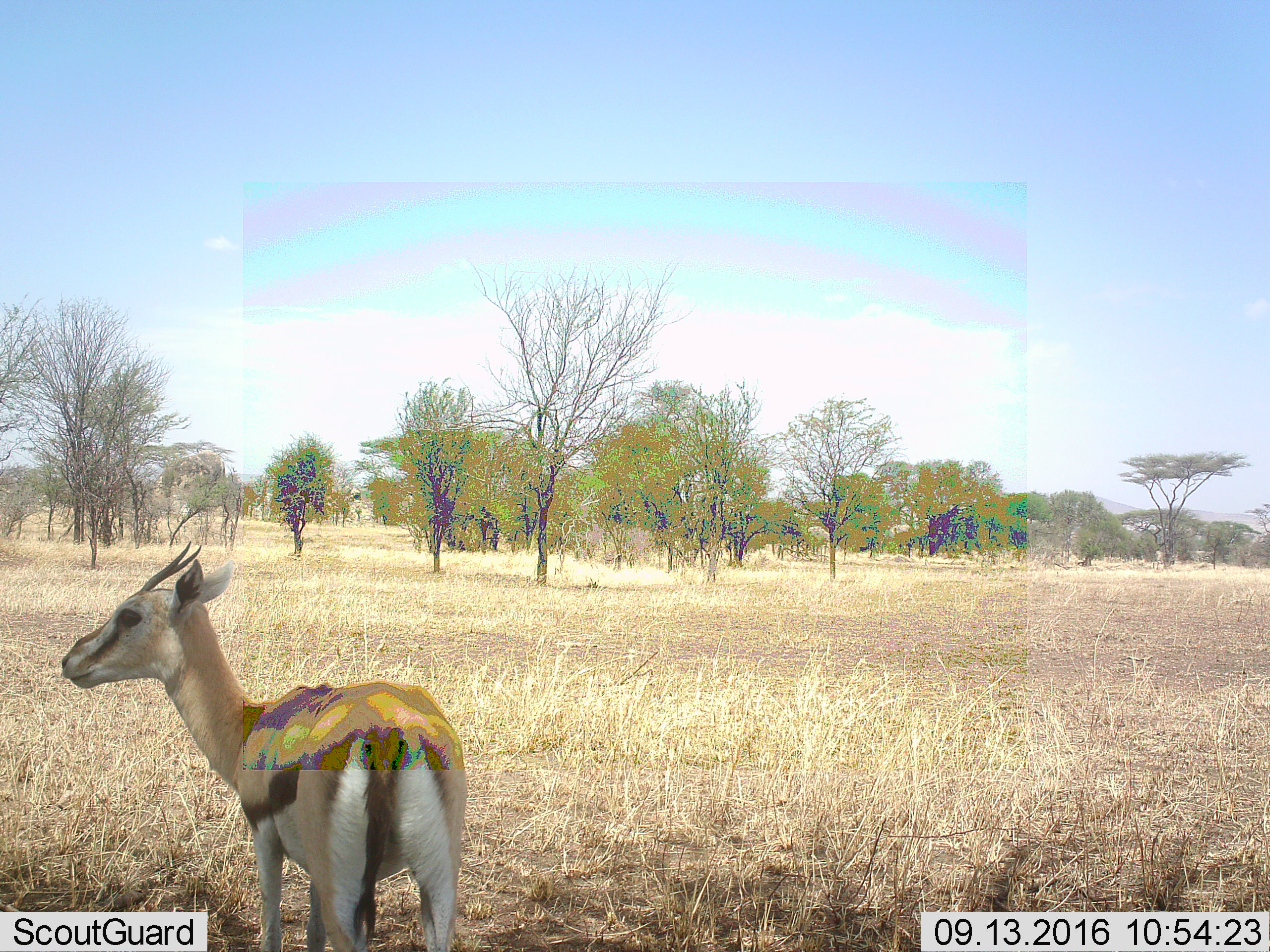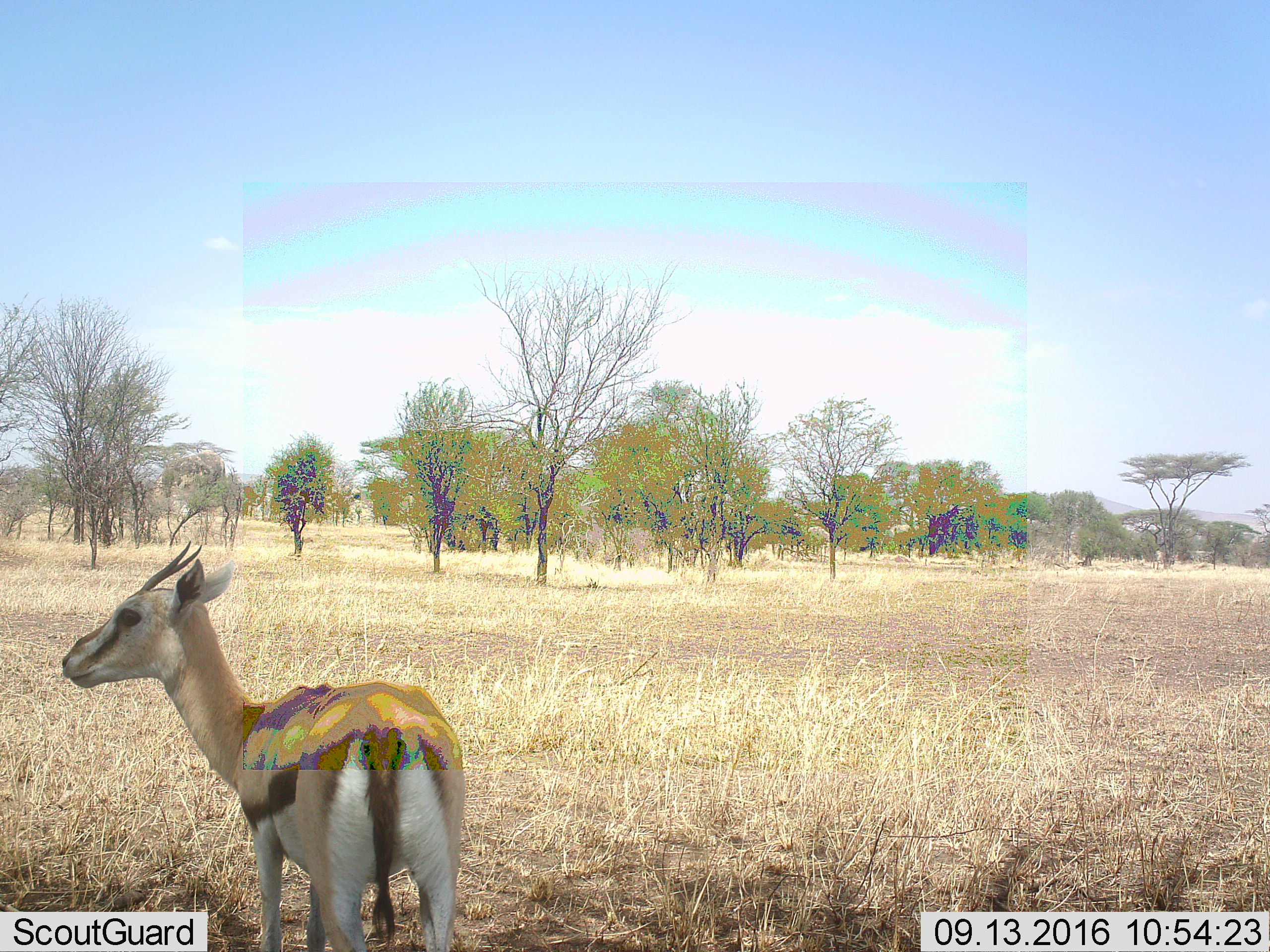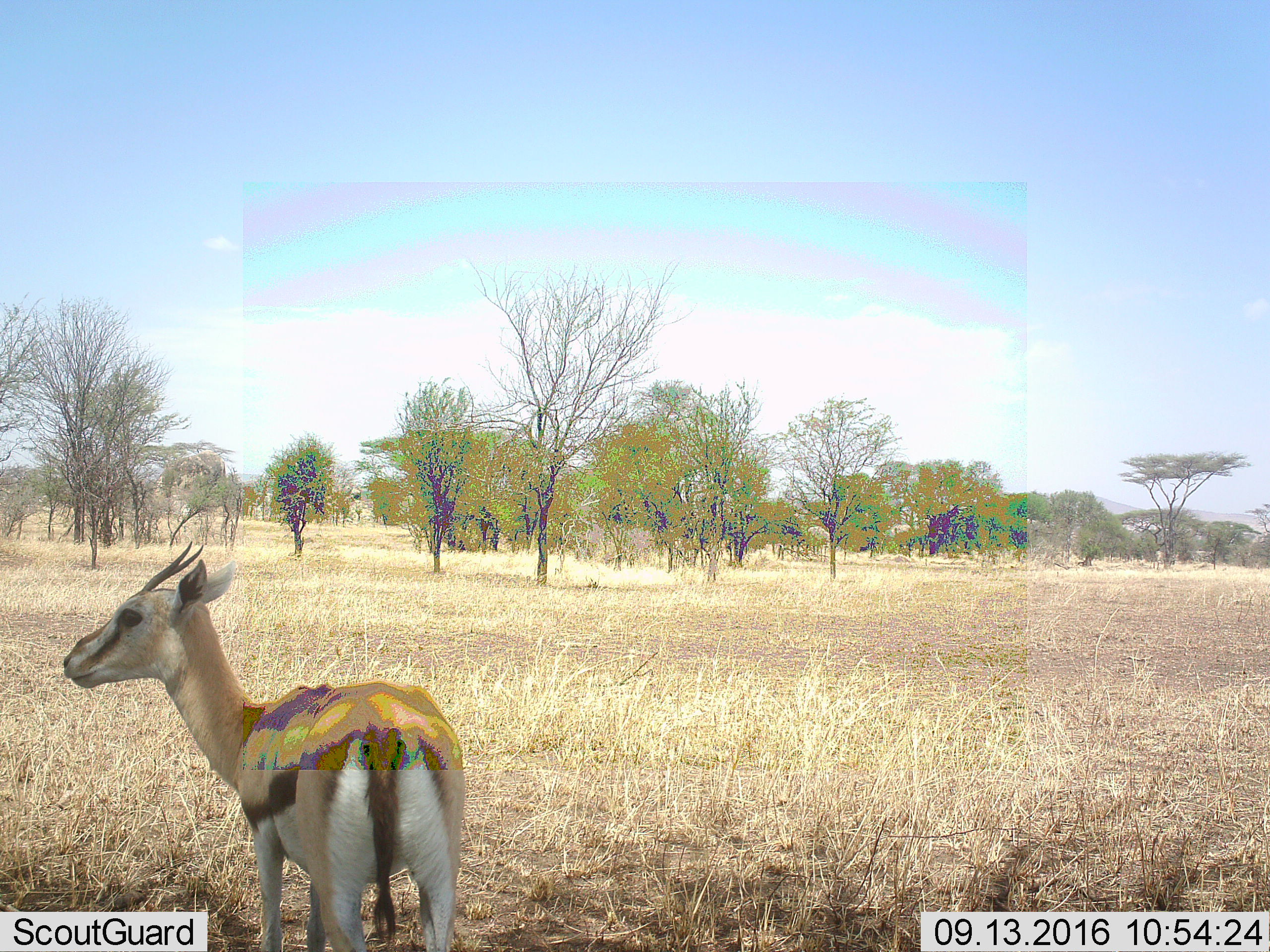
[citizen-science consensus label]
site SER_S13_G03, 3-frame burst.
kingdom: Animalia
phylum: Chordata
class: Mammalia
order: Artiodactyla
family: Bovidae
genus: Eudorcas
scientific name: Eudorcas thomsonii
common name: thomson's gazelle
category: gazellethomsons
Gazellethomsons (thomson's gazelle) (Eudorcas thomsonii), count 1. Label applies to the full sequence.